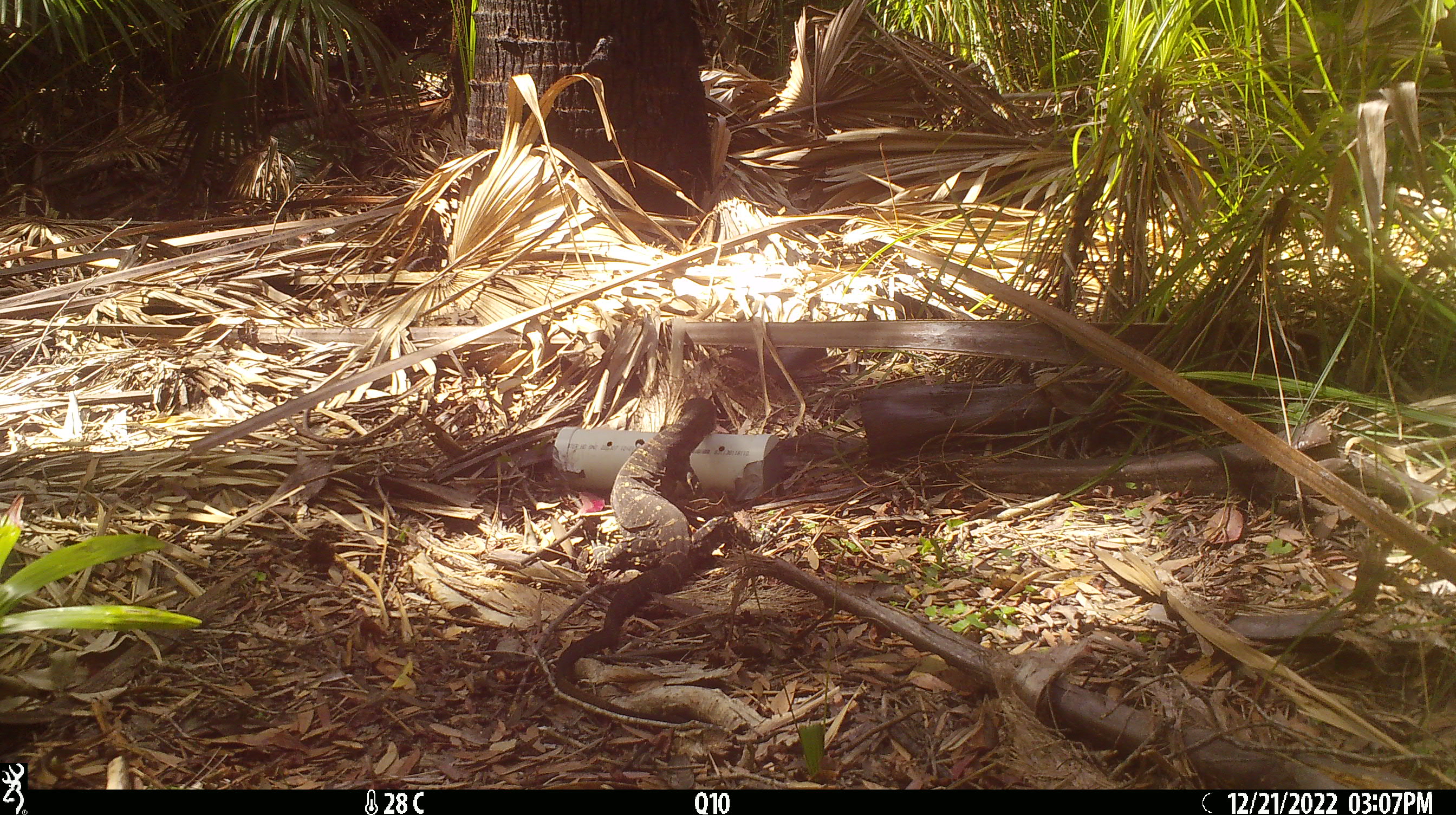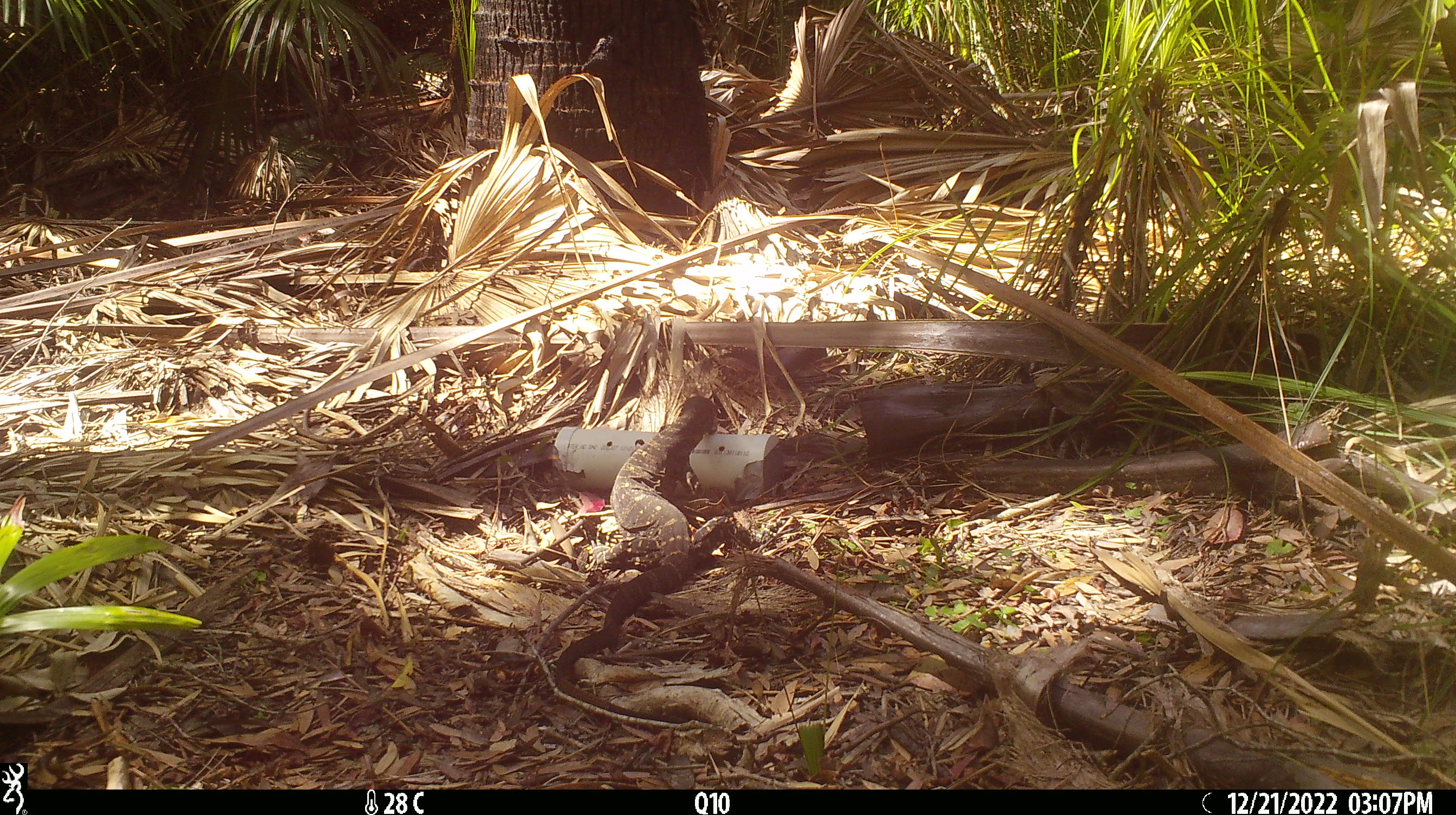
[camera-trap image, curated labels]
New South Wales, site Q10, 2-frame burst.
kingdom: Animalia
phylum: Chordata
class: Reptilia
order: Squamata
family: Varanidae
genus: Varanus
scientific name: Varanus varius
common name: lace monitor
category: goanna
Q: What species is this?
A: Goanna (lace monitor) (Varanus varius).